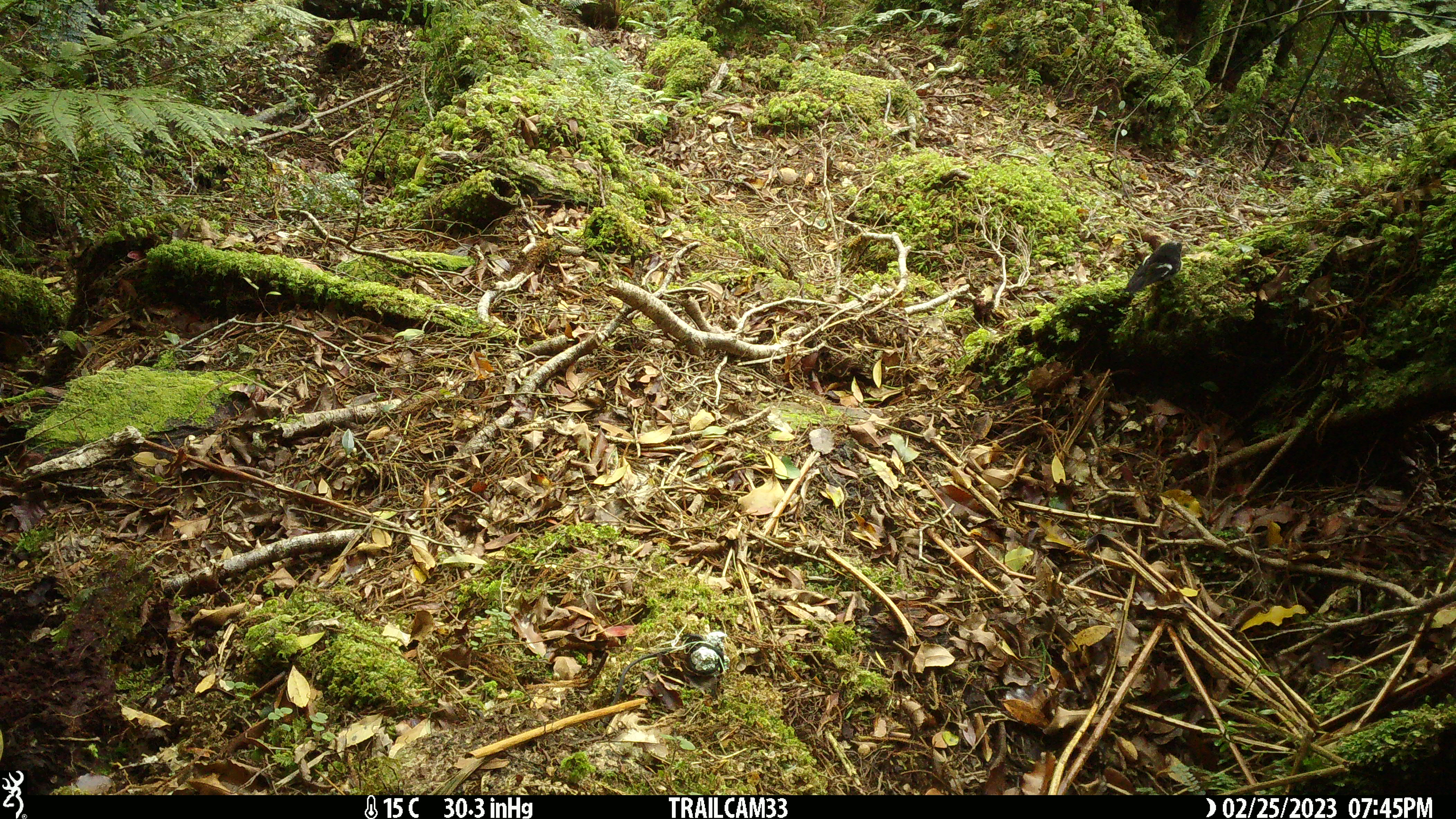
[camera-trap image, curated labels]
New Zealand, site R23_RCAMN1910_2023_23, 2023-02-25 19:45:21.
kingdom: Animalia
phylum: Chordata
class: Aves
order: Passeriformes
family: Petroicidae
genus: Petroica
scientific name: Petroica macrocephala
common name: tomtit